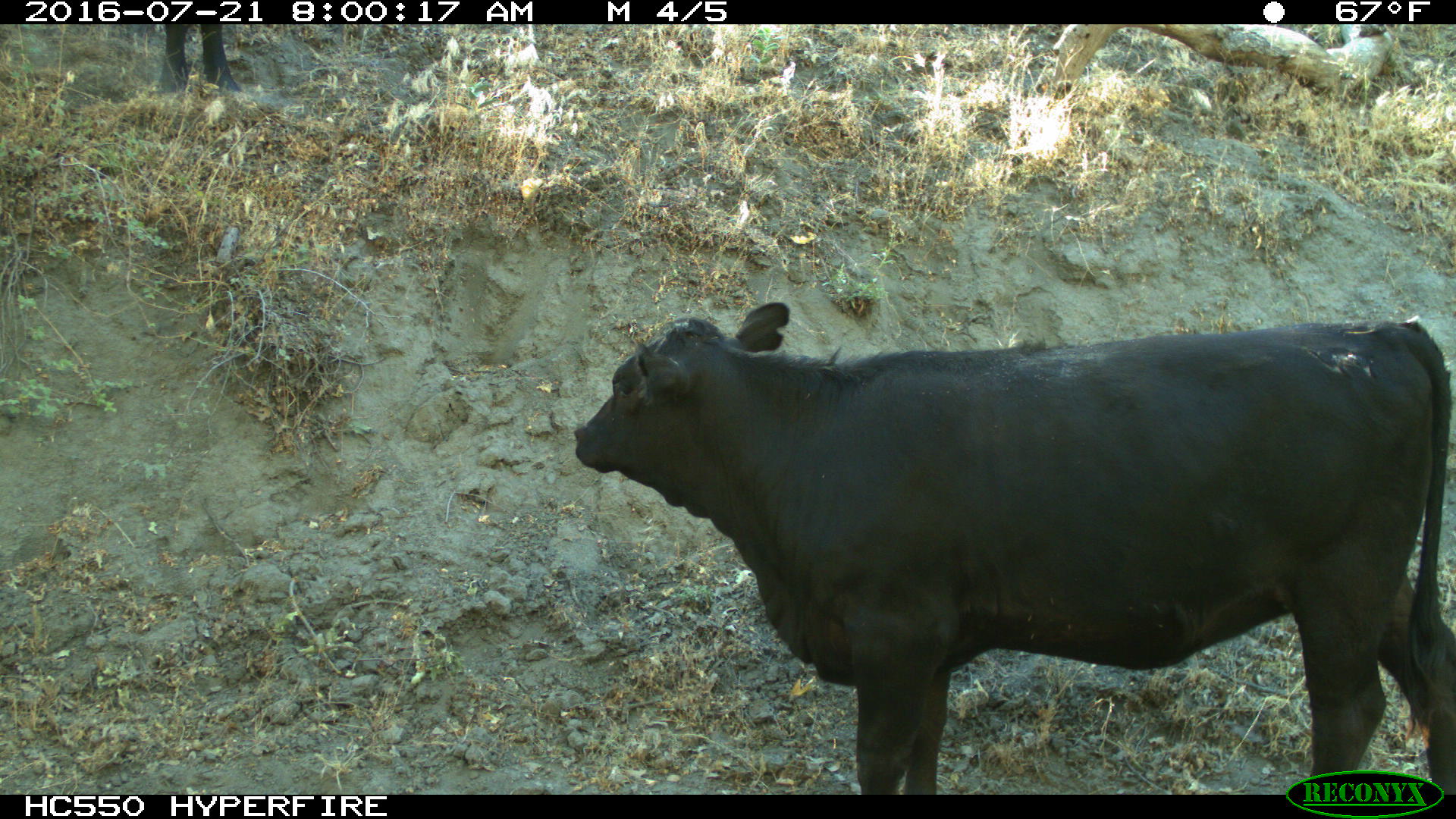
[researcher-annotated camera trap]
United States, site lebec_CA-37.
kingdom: Animalia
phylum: Chordata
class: Mammalia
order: Artiodactyla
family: Bovidae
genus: Bos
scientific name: Bos taurus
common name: domestic cow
Bos taurus (domestic cow).